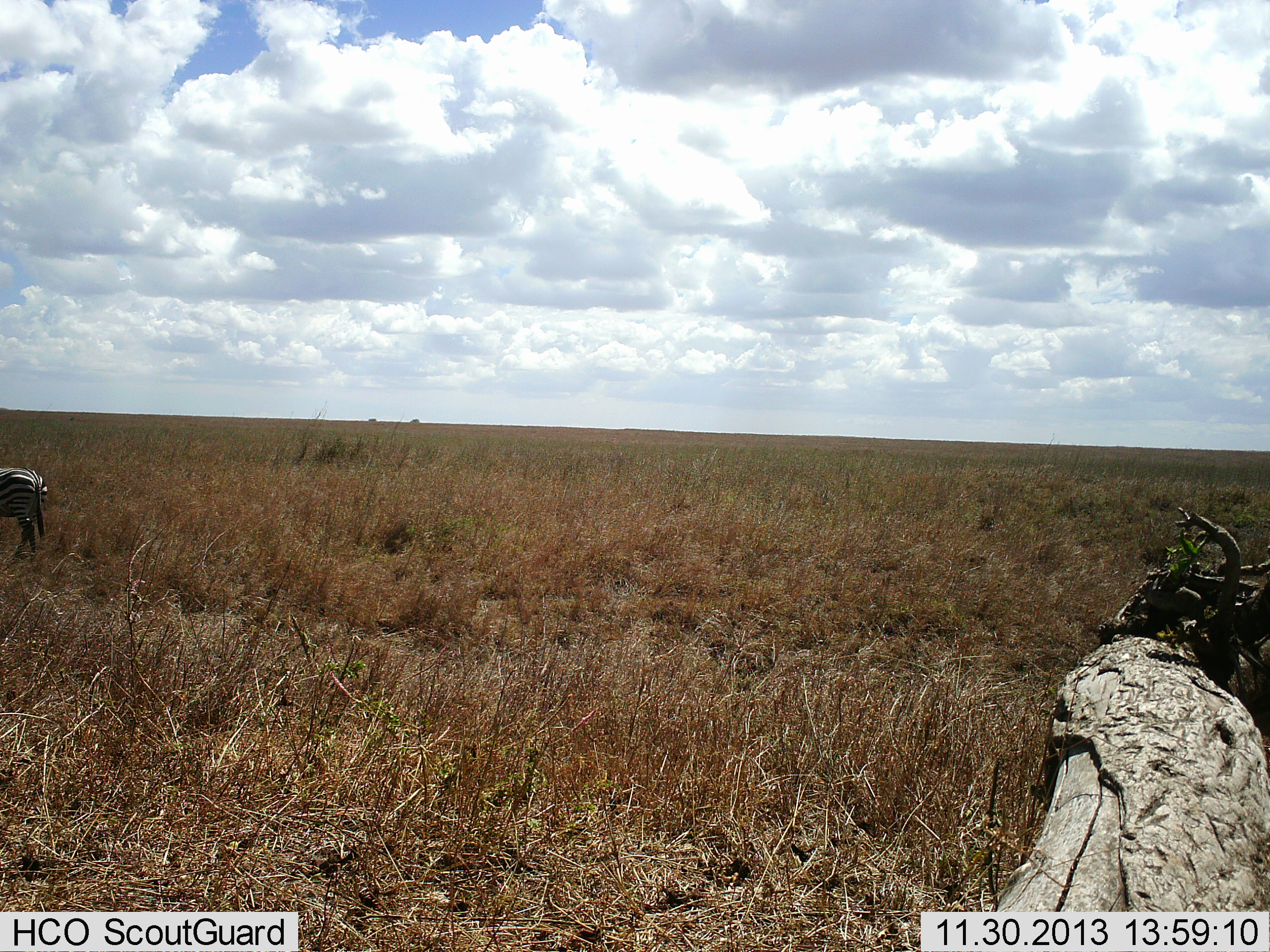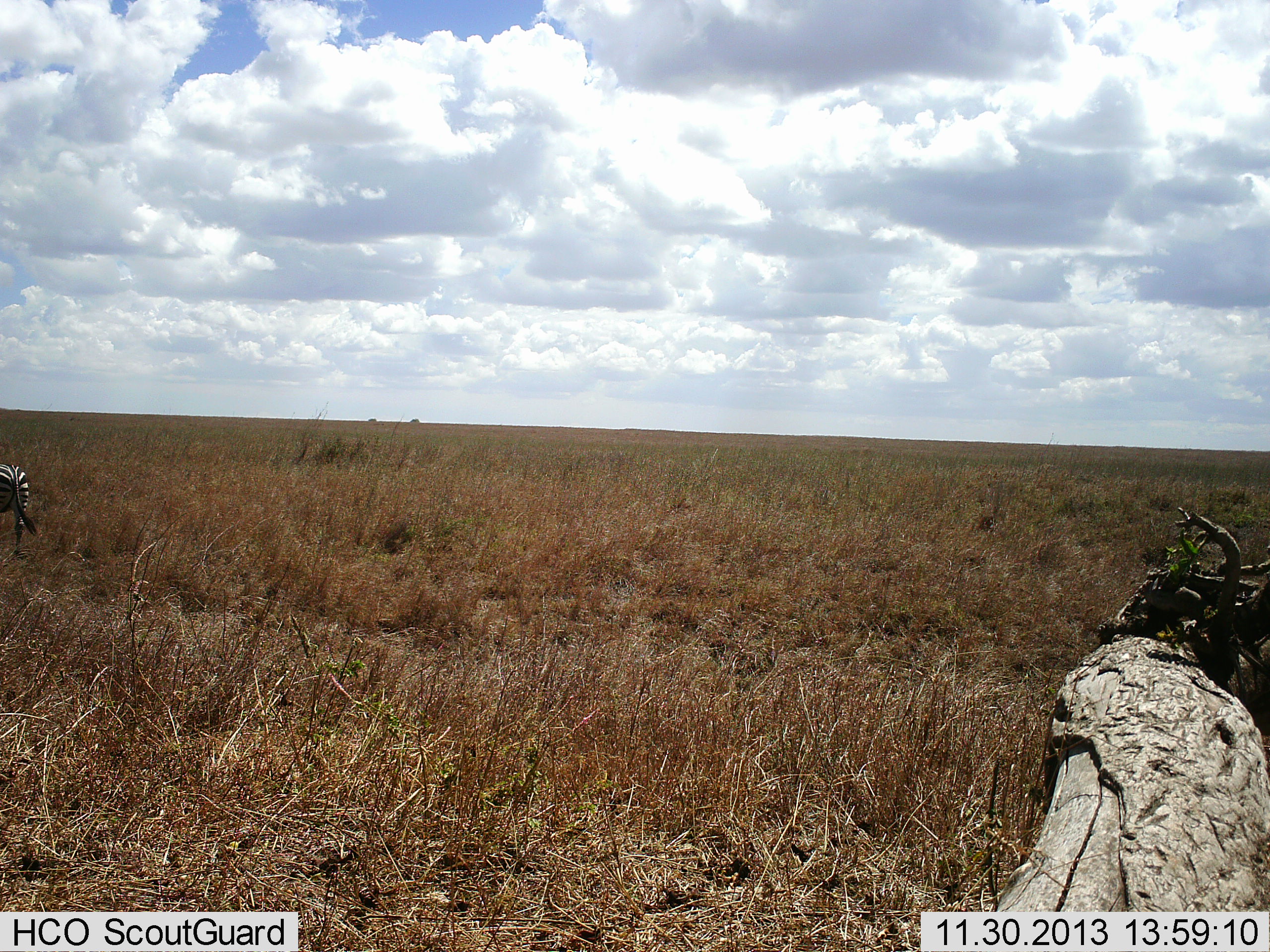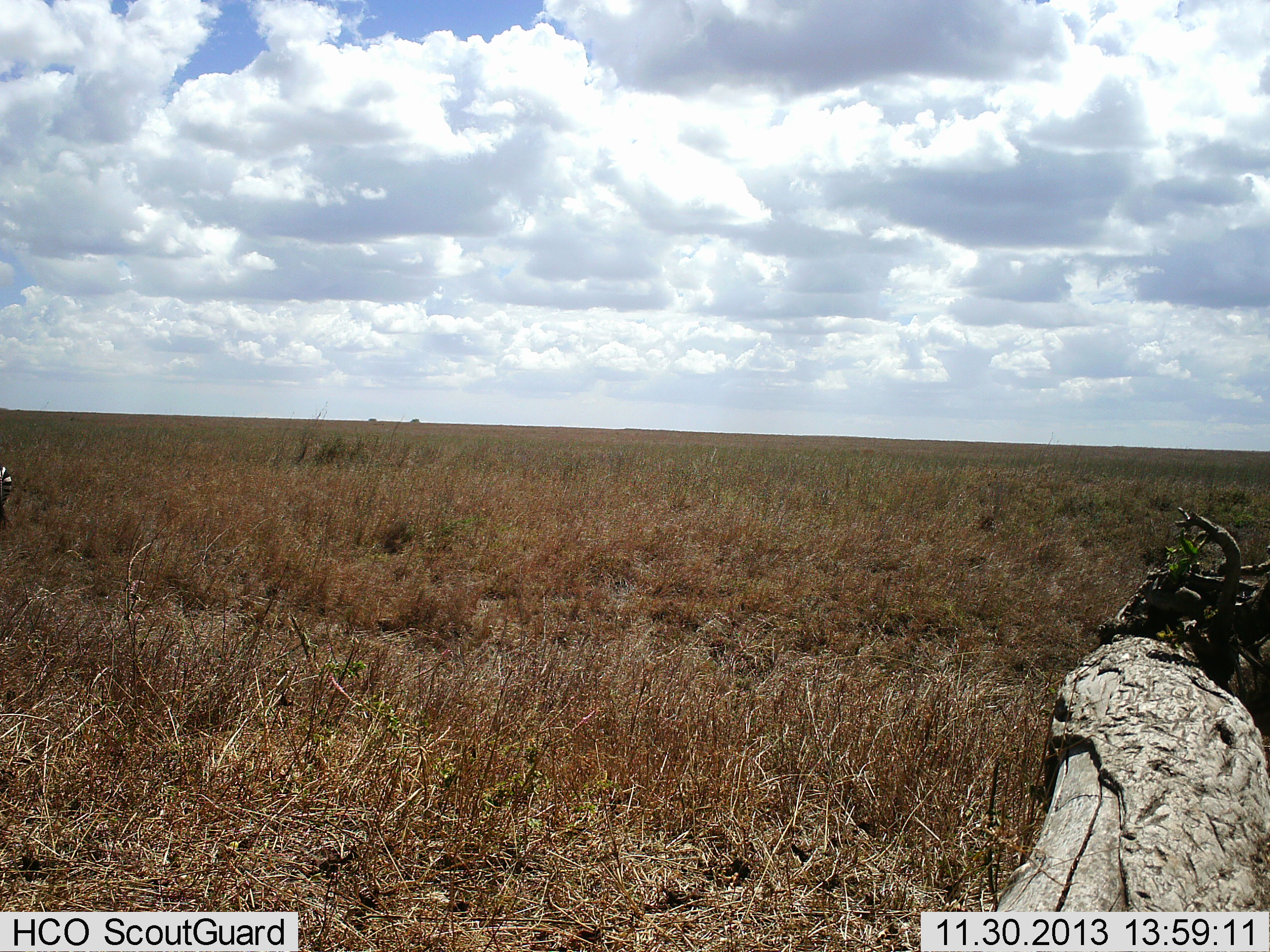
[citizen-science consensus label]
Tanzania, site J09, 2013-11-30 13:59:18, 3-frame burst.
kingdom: Animalia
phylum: Chordata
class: Mammalia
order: Perissodactyla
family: Equidae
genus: Equus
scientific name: Equus quagga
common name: plains zebra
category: zebra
Zebra (plains zebra) (Equus quagga), count 1. Behavior (volunteer vote fractions): standing 30%, resting 0%, moving 70%, interacting 0%. Young present (vote fraction): 0%. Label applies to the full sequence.